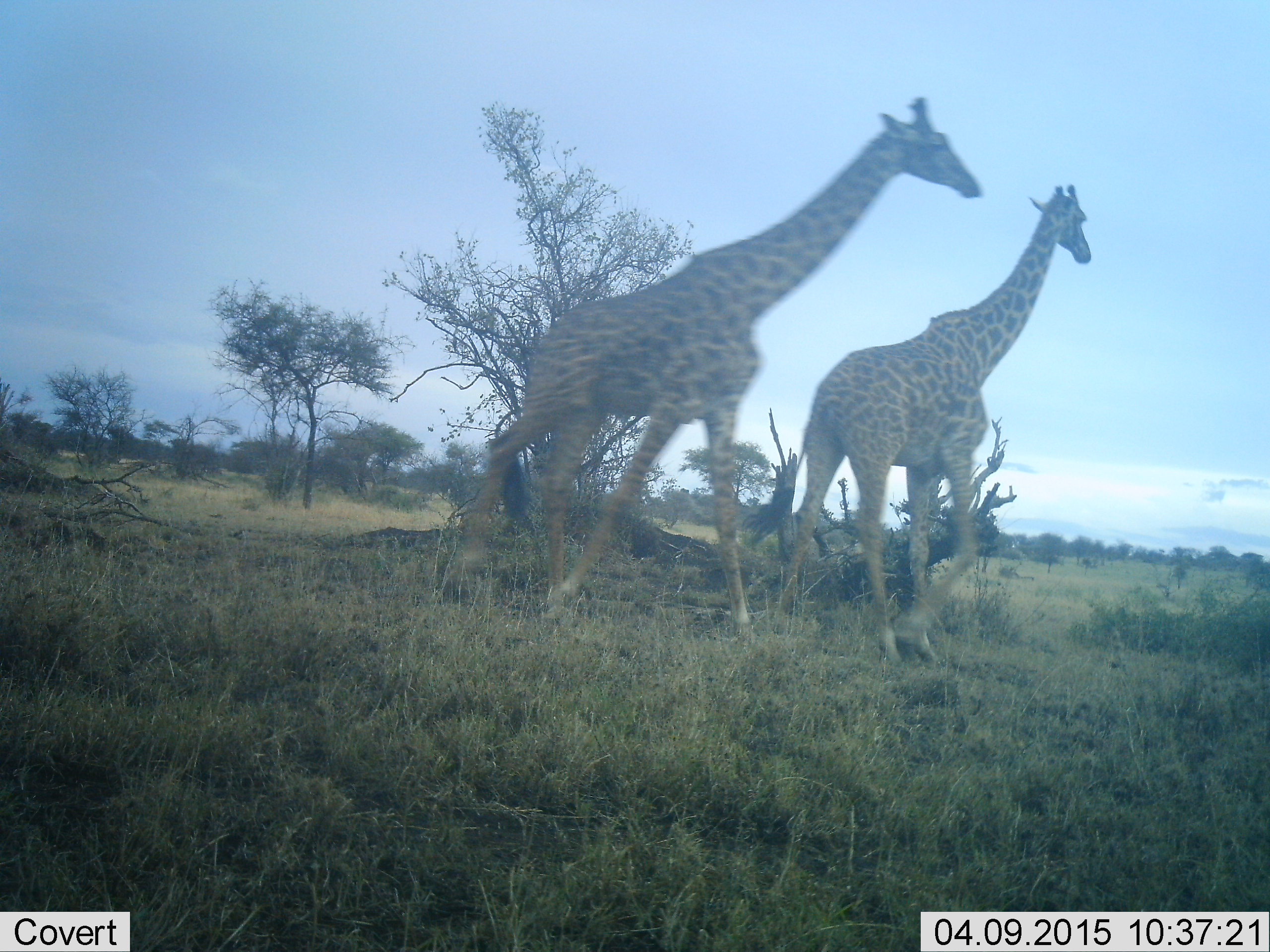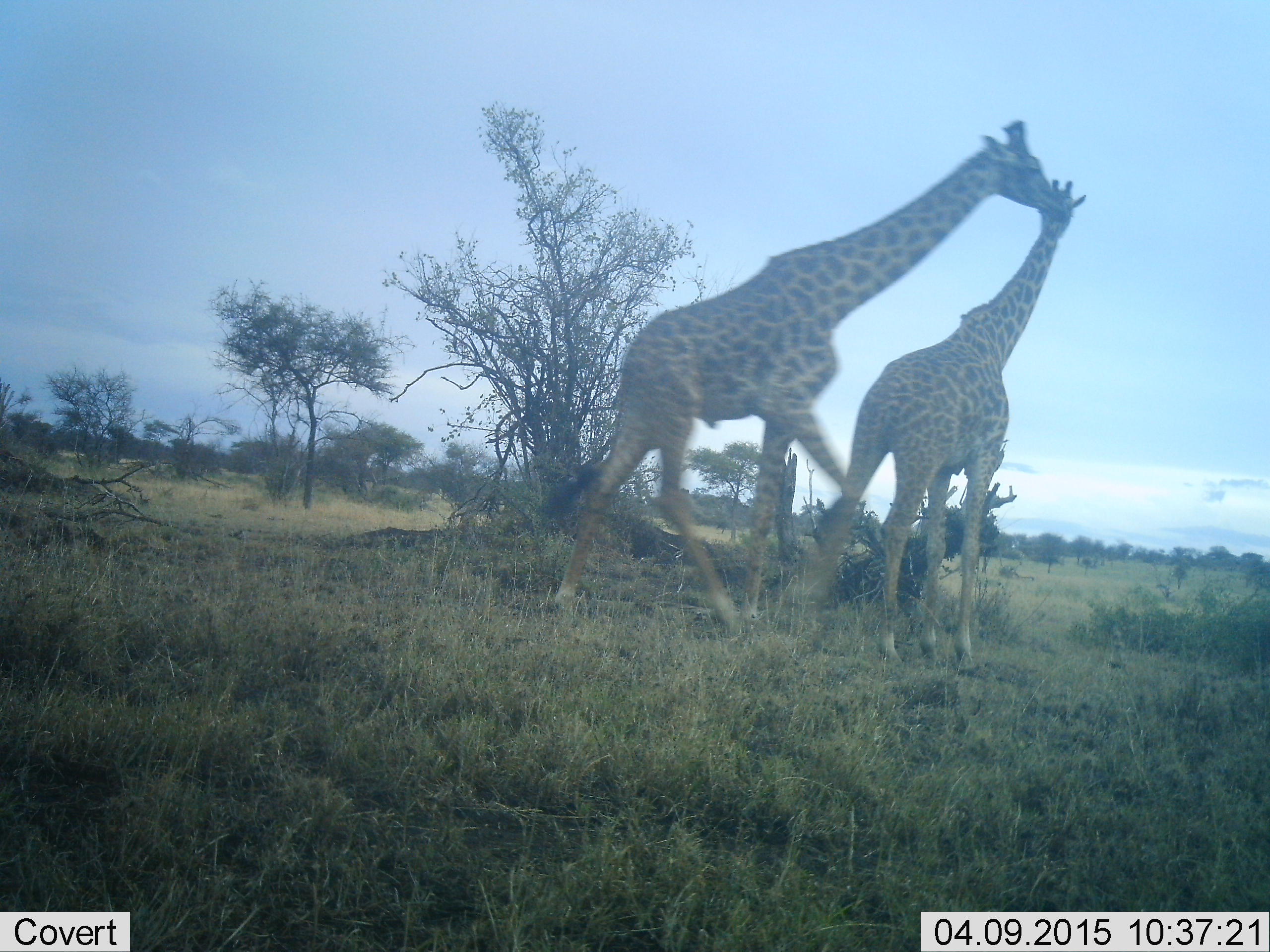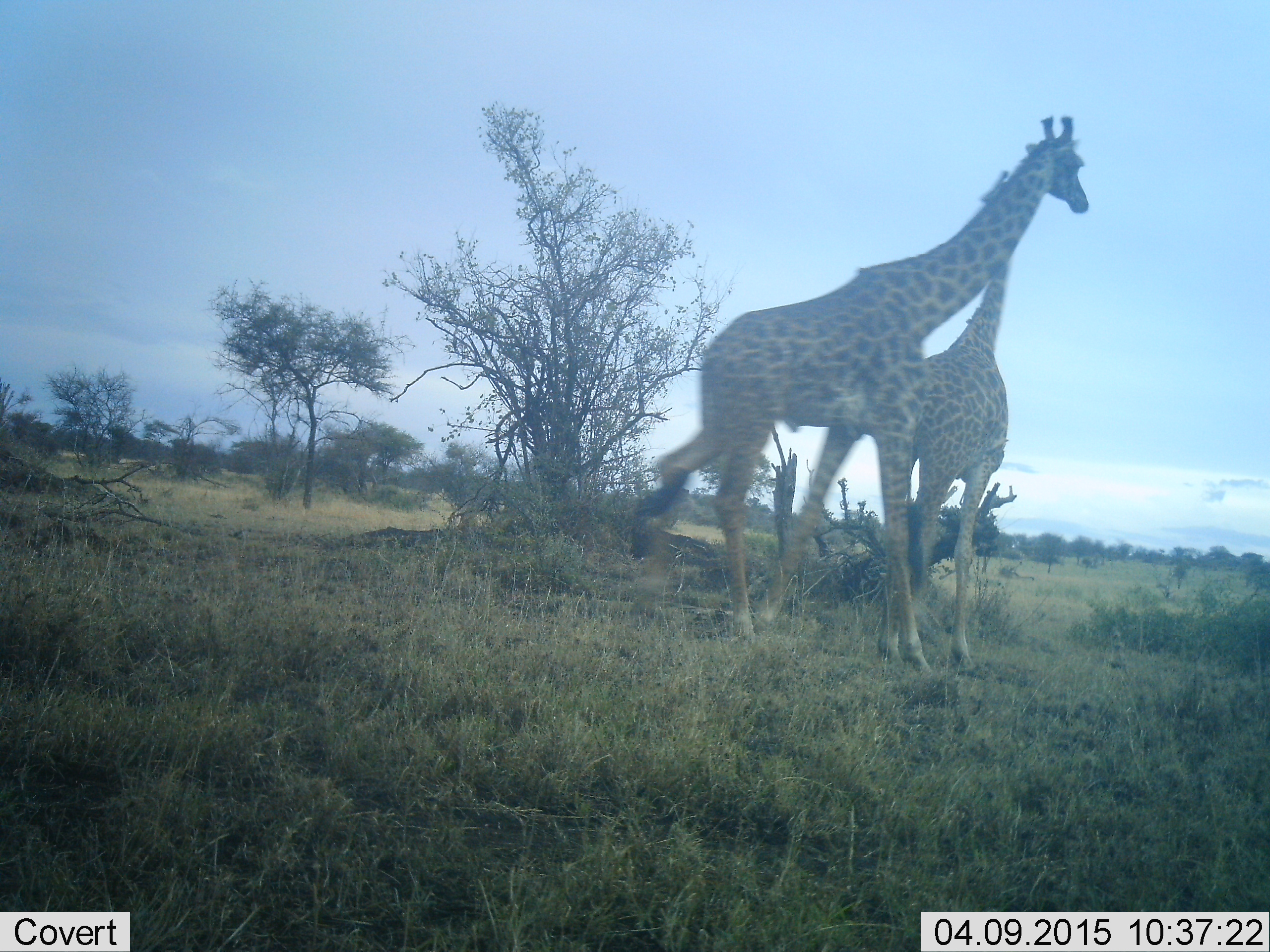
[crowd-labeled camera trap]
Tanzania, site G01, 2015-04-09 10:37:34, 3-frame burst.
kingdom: Animalia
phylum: Chordata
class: Mammalia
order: Artiodactyla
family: Giraffidae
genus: Giraffa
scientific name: Giraffa camelopardalis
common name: giraffe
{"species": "giraffe (Giraffa camelopardalis)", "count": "2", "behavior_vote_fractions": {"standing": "10%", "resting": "0%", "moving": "60%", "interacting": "40%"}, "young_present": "0%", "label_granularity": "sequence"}